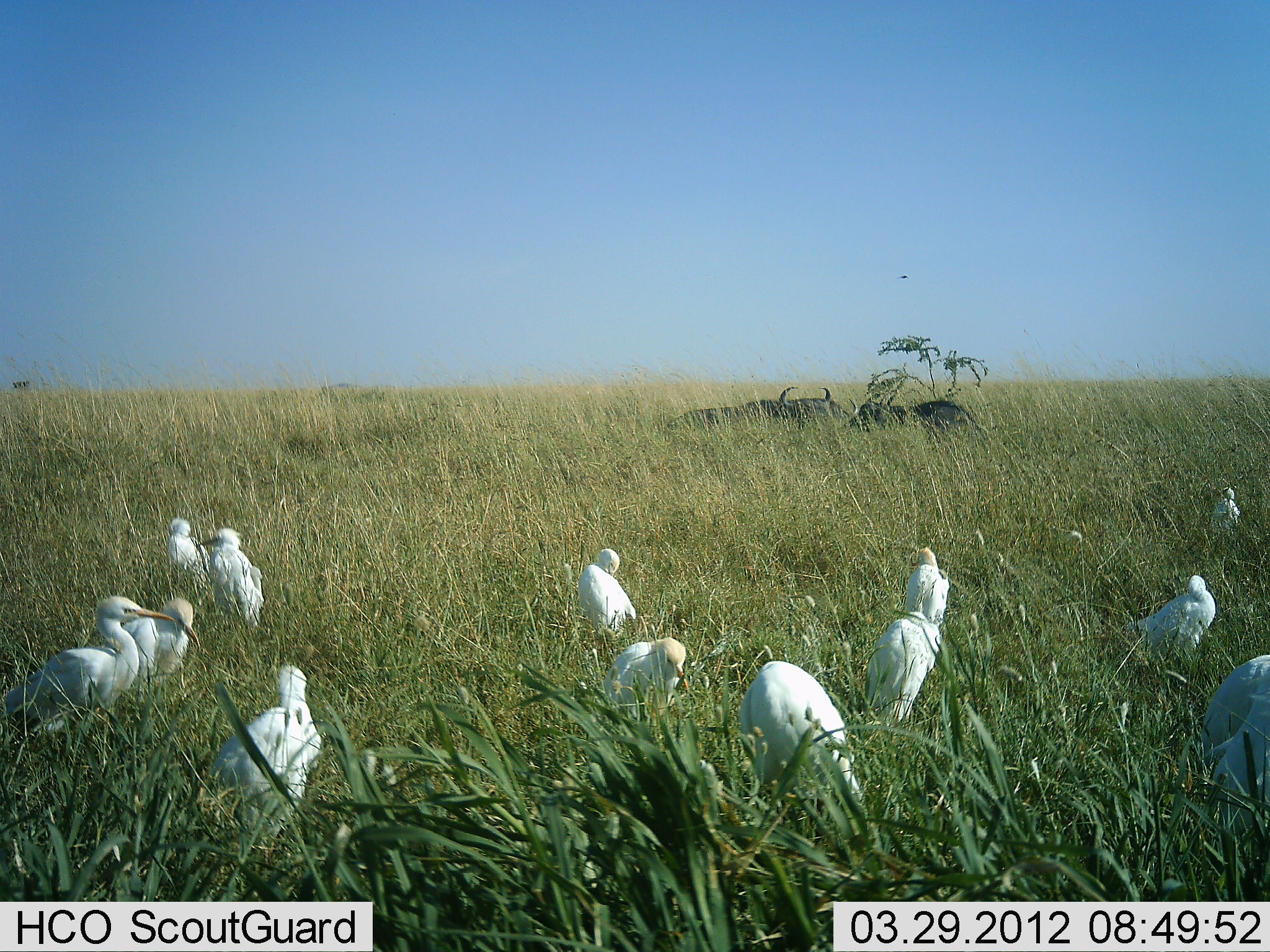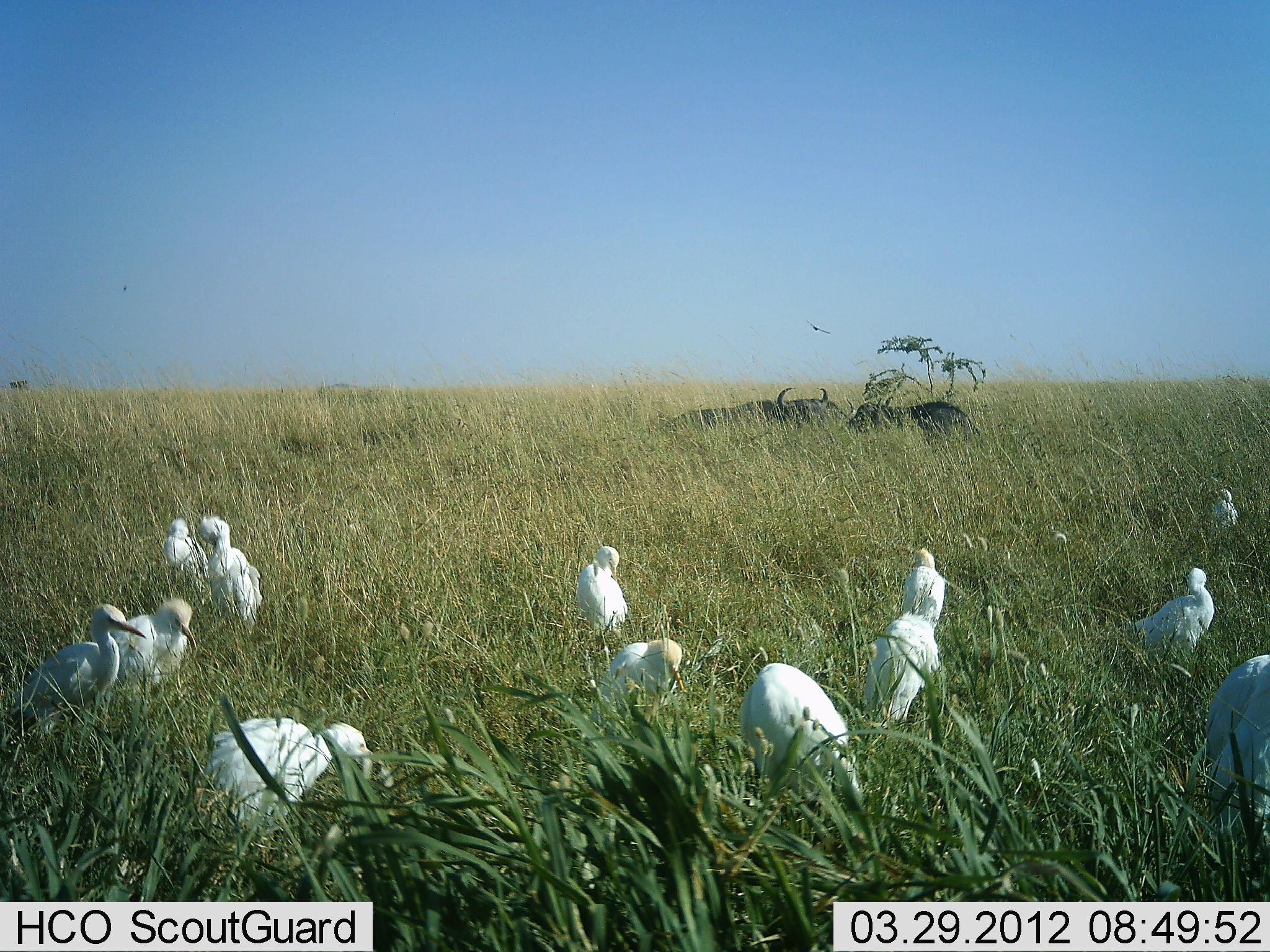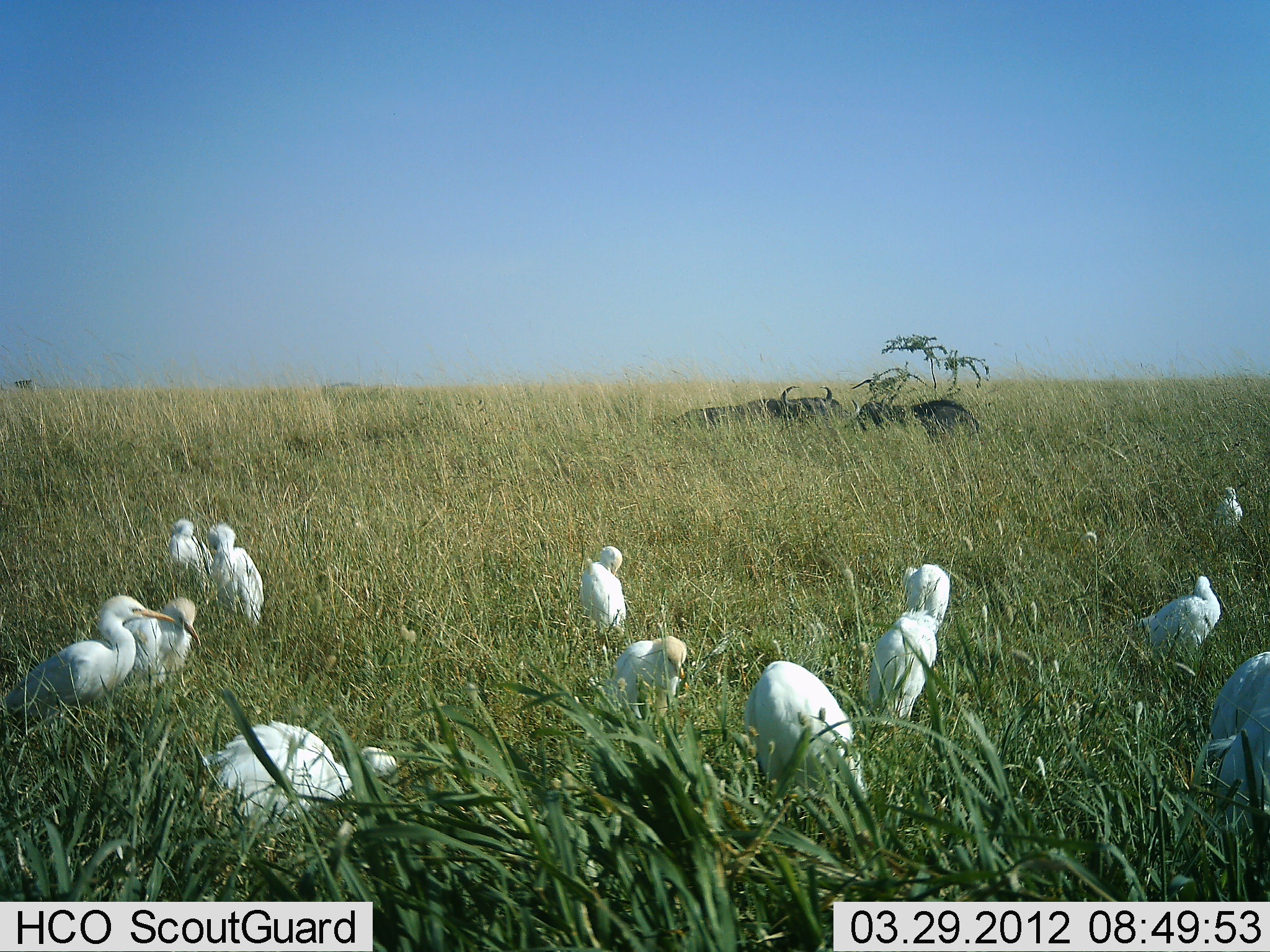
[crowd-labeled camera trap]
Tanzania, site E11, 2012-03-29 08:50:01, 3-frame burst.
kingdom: Animalia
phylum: Chordata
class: Mammalia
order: Artiodactyla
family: Bovidae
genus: Syncerus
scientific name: Syncerus caffer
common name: cape buffalo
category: buffalo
Buffalo (cape buffalo) (Syncerus caffer), count 2. Behavior (volunteer vote fractions): standing 0%, resting 91%, moving 9%, interacting 0%. Young present (vote fraction): 0%. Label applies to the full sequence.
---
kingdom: Animalia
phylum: Chordata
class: Aves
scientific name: Aves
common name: bird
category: otherbird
Otherbird (bird) (Aves), count 11-50. Behavior (volunteer vote fractions): standing 67%, resting 22%, moving 6%, interacting 0%. Young present (vote fraction): 6%. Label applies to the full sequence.